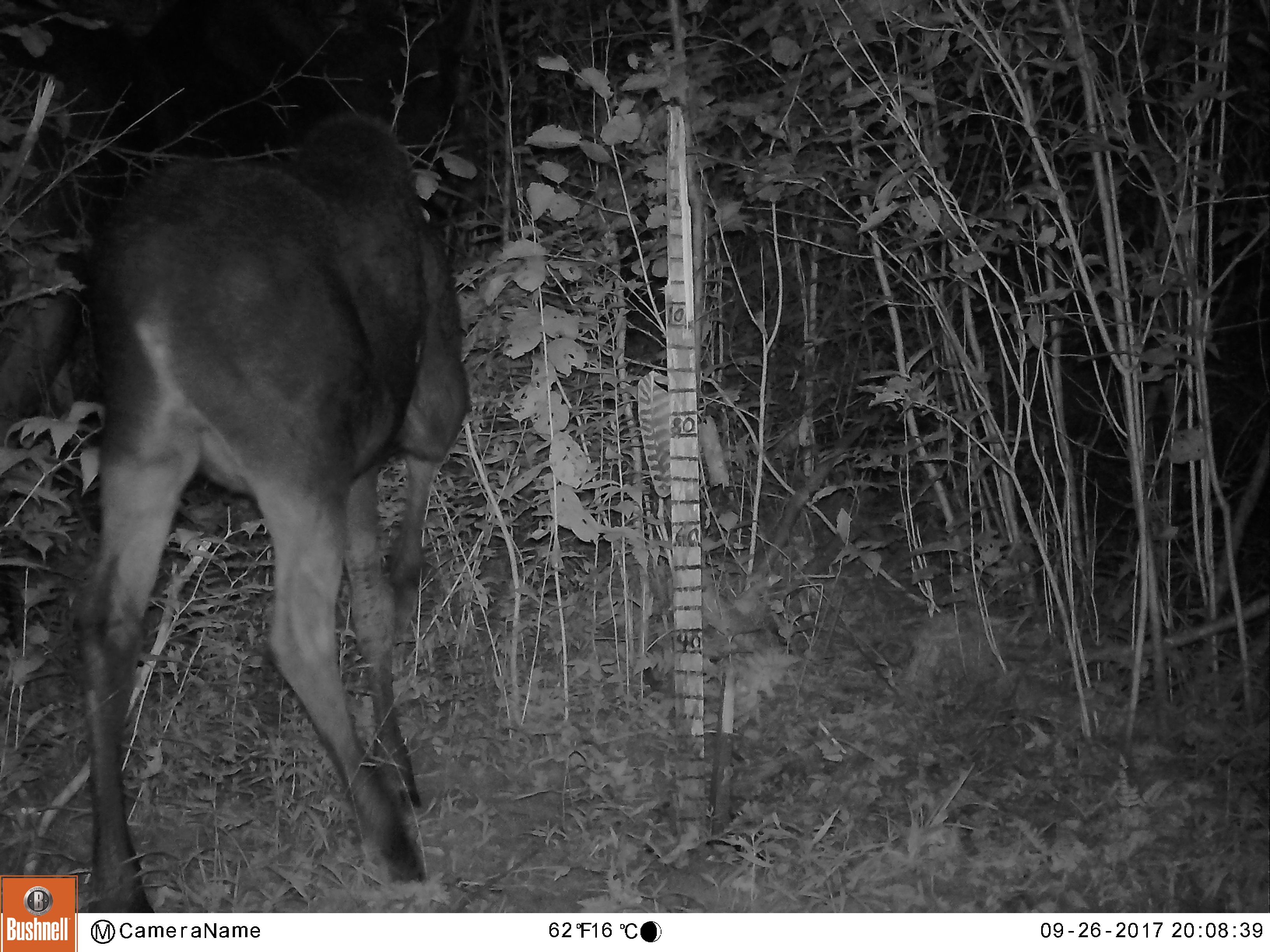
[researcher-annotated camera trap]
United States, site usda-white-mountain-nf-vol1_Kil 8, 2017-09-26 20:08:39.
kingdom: Animalia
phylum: Chordata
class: Mammalia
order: Artiodactyla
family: Cervidae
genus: Alces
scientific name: Alces alces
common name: moose